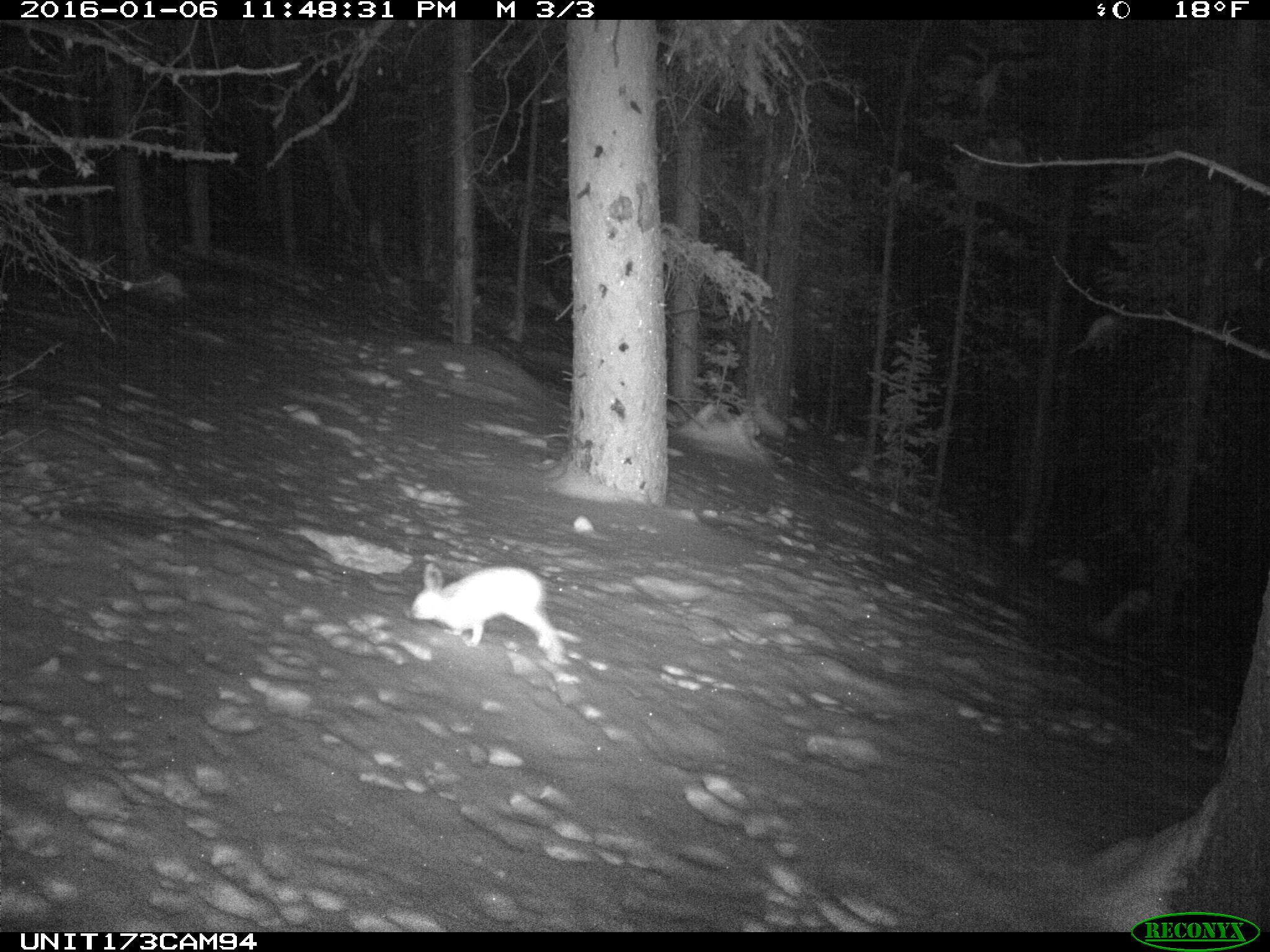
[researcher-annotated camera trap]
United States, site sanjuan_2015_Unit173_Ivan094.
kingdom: Animalia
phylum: Chordata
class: Mammalia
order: Lagomorpha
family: Leporidae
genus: Lepus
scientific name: Lepus americanus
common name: snowshoe hare